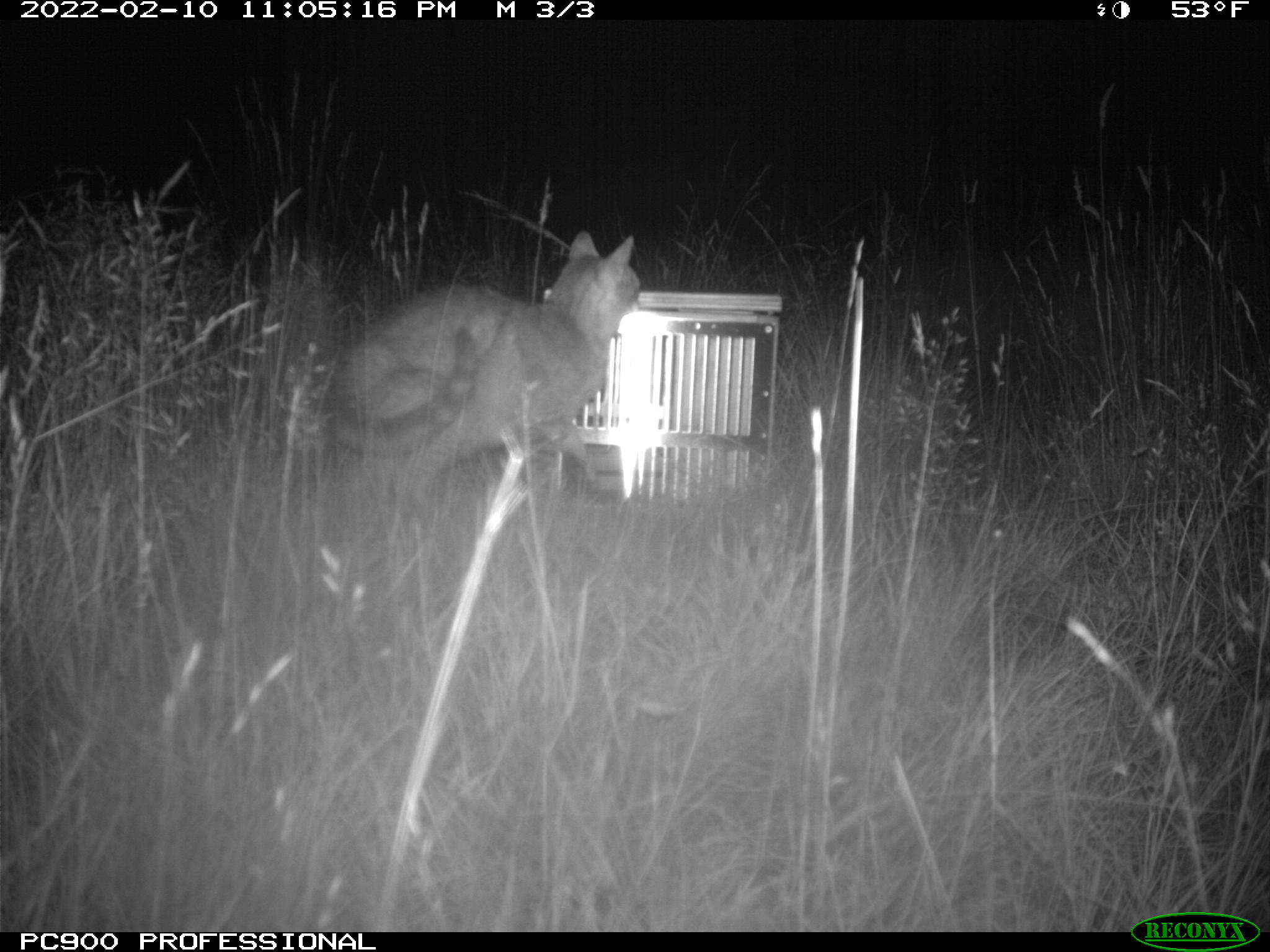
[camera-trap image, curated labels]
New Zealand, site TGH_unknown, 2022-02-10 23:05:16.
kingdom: Animalia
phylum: Chordata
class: Mammalia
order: Carnivora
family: Felidae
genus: Felis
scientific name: Felis catus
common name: domestic cat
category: cat